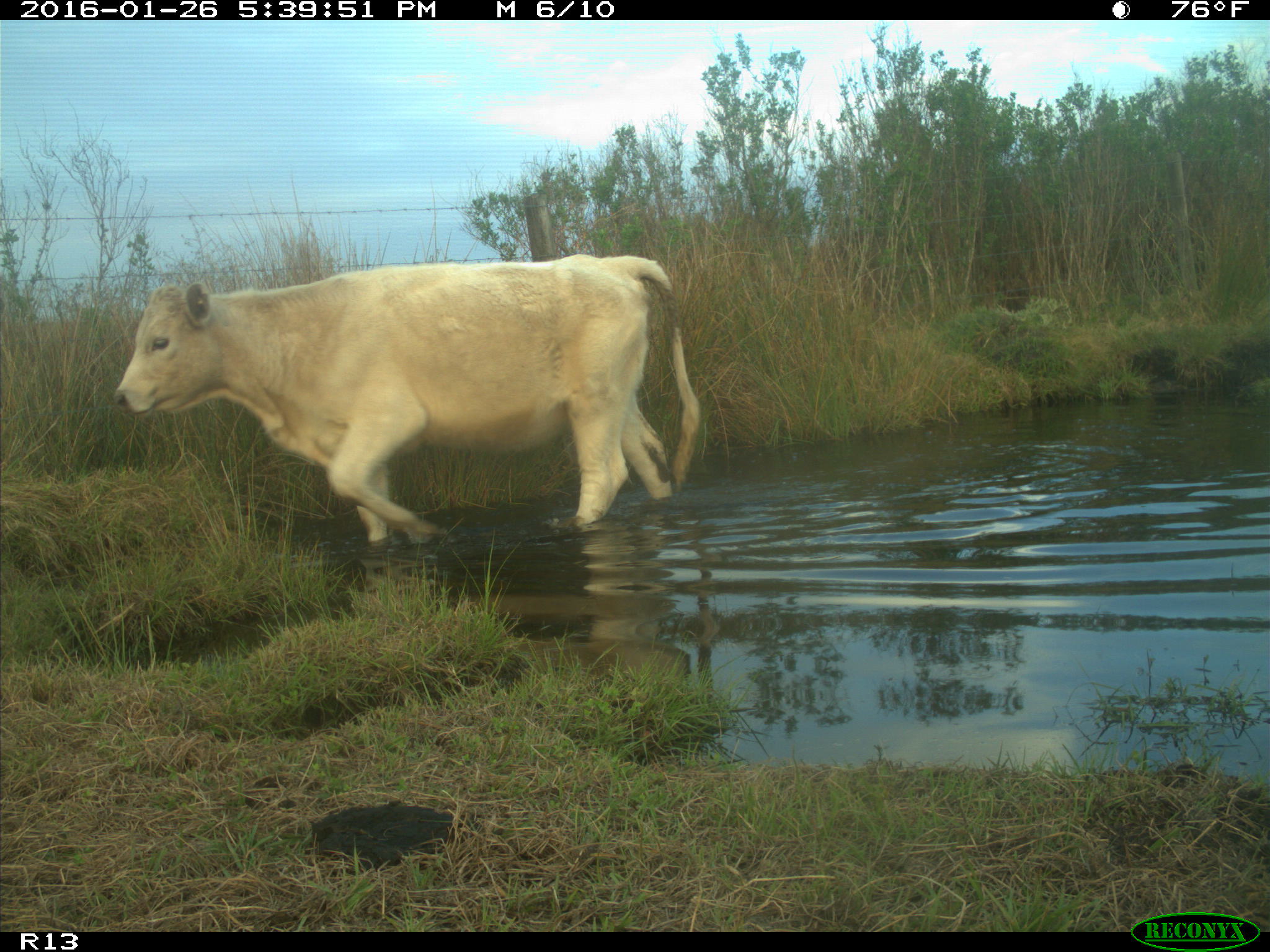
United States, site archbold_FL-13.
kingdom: Animalia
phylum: Chordata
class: Mammalia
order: Artiodactyla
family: Bovidae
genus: Bos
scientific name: Bos taurus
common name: domestic cow